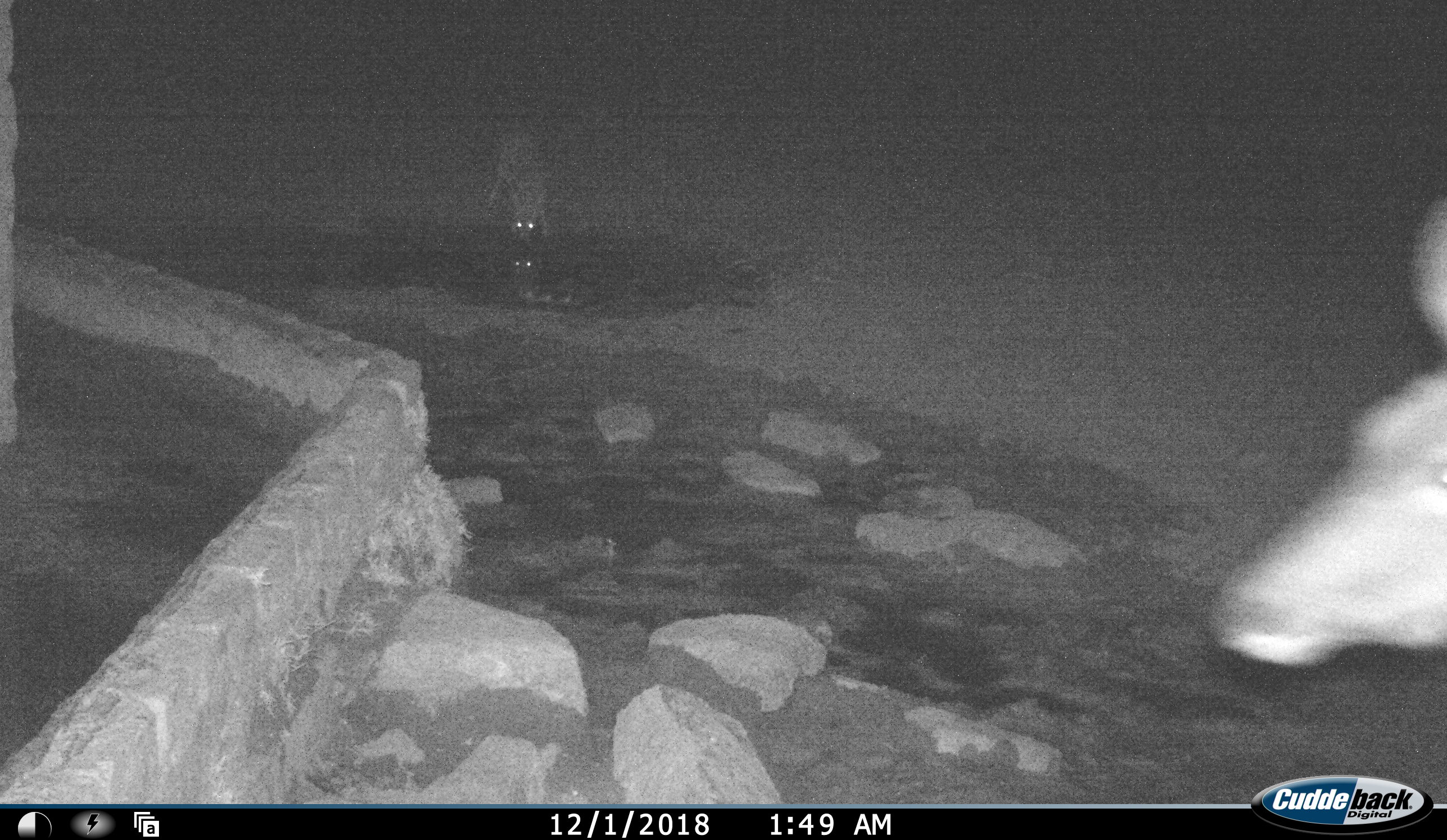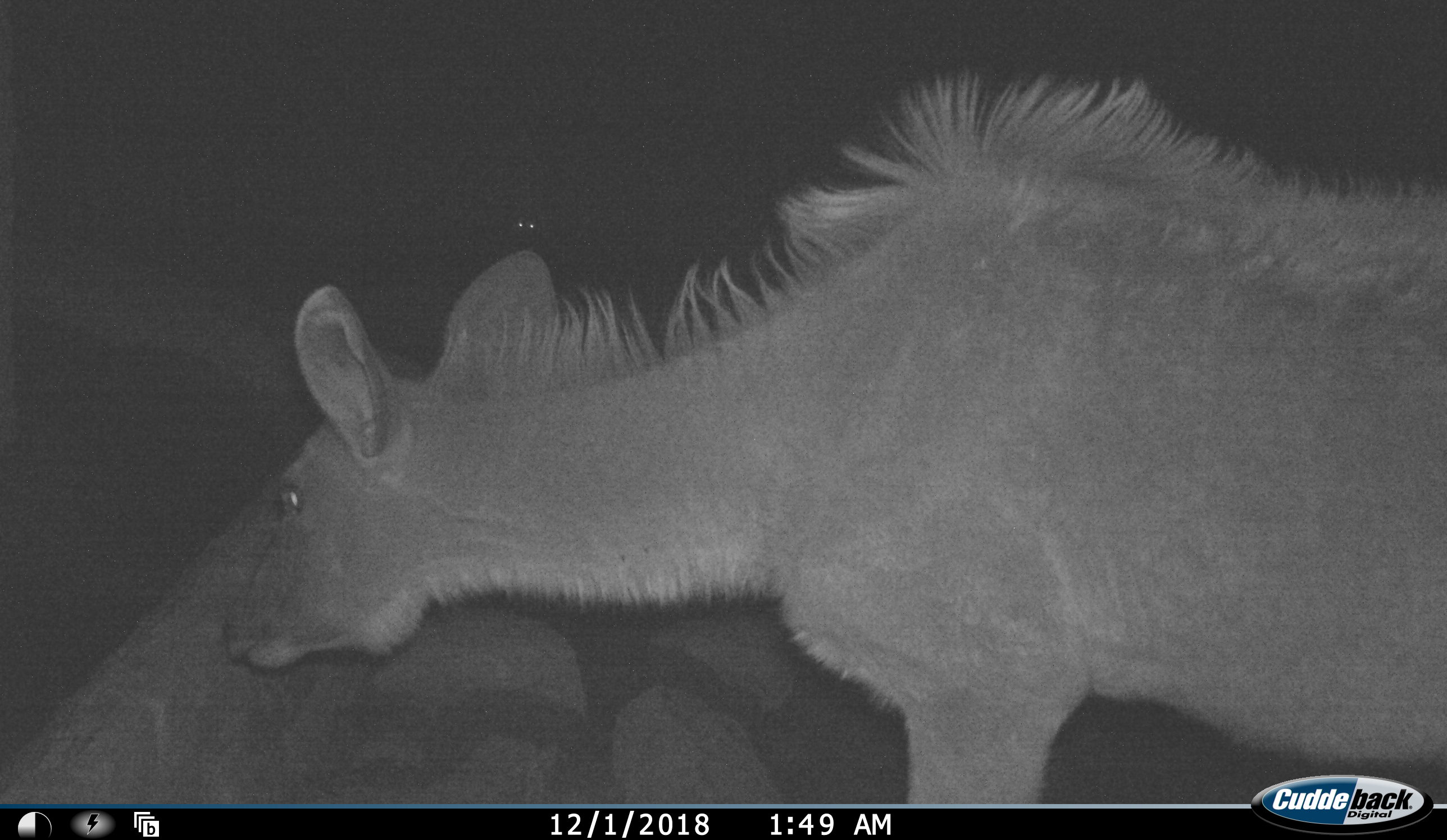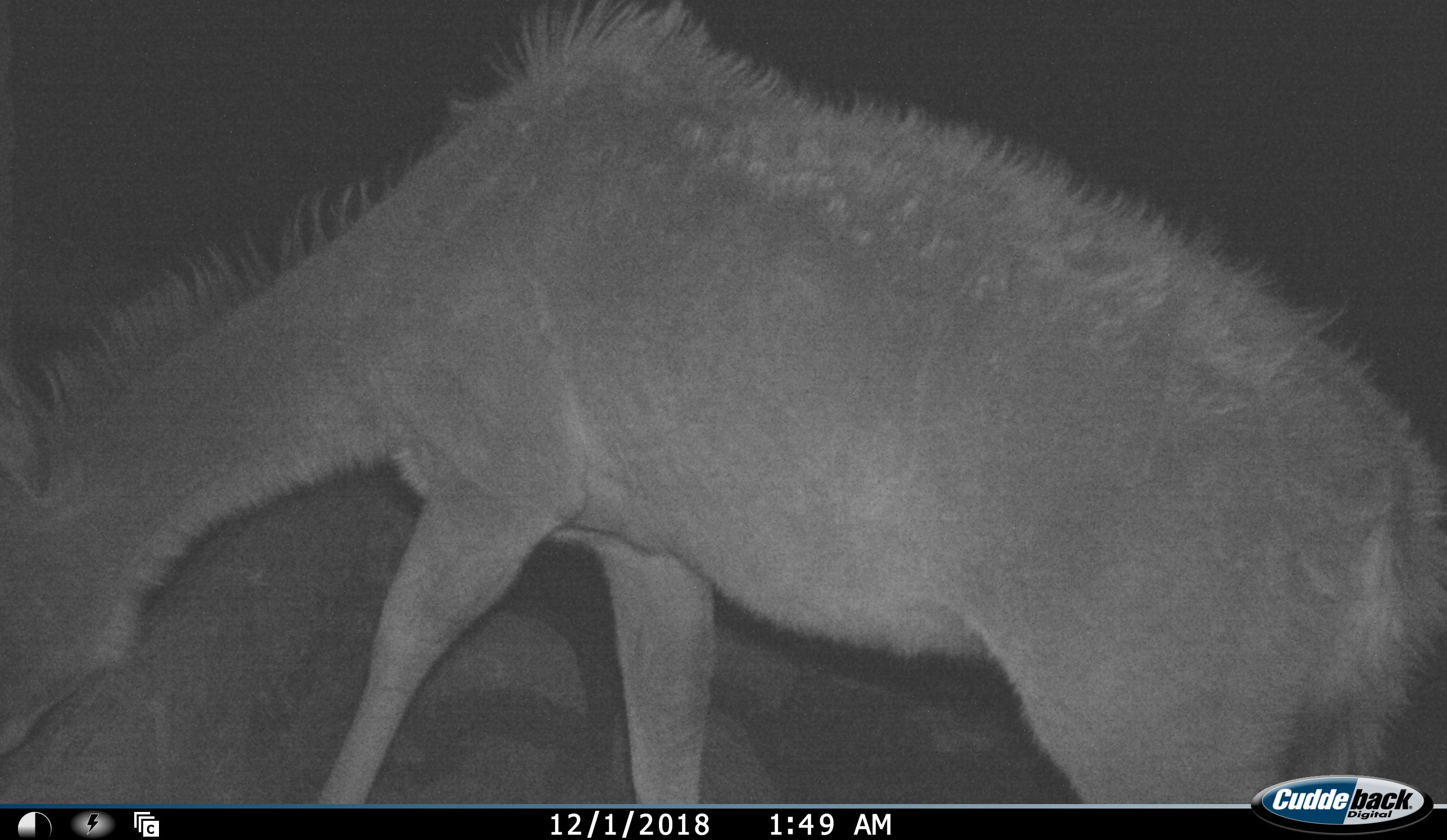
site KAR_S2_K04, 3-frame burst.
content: unidentified animal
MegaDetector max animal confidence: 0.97